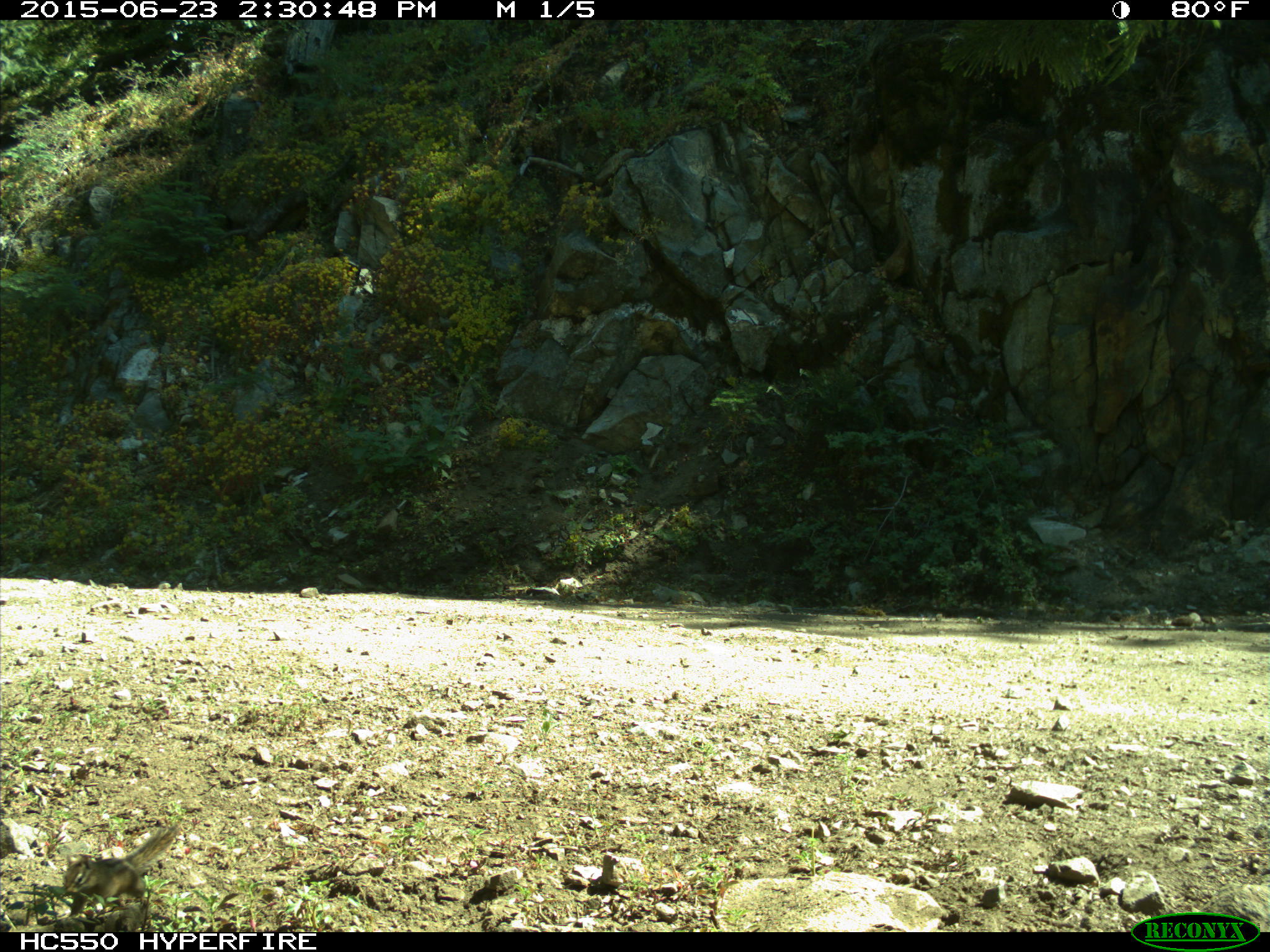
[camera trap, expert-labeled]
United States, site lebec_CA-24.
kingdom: Animalia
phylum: Chordata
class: Mammalia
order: Rodentia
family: Sciuridae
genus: Tamias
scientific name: Tamias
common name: chipmunk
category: unidentified chipmunk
Unidentified chipmunk (chipmunk) (Tamias).